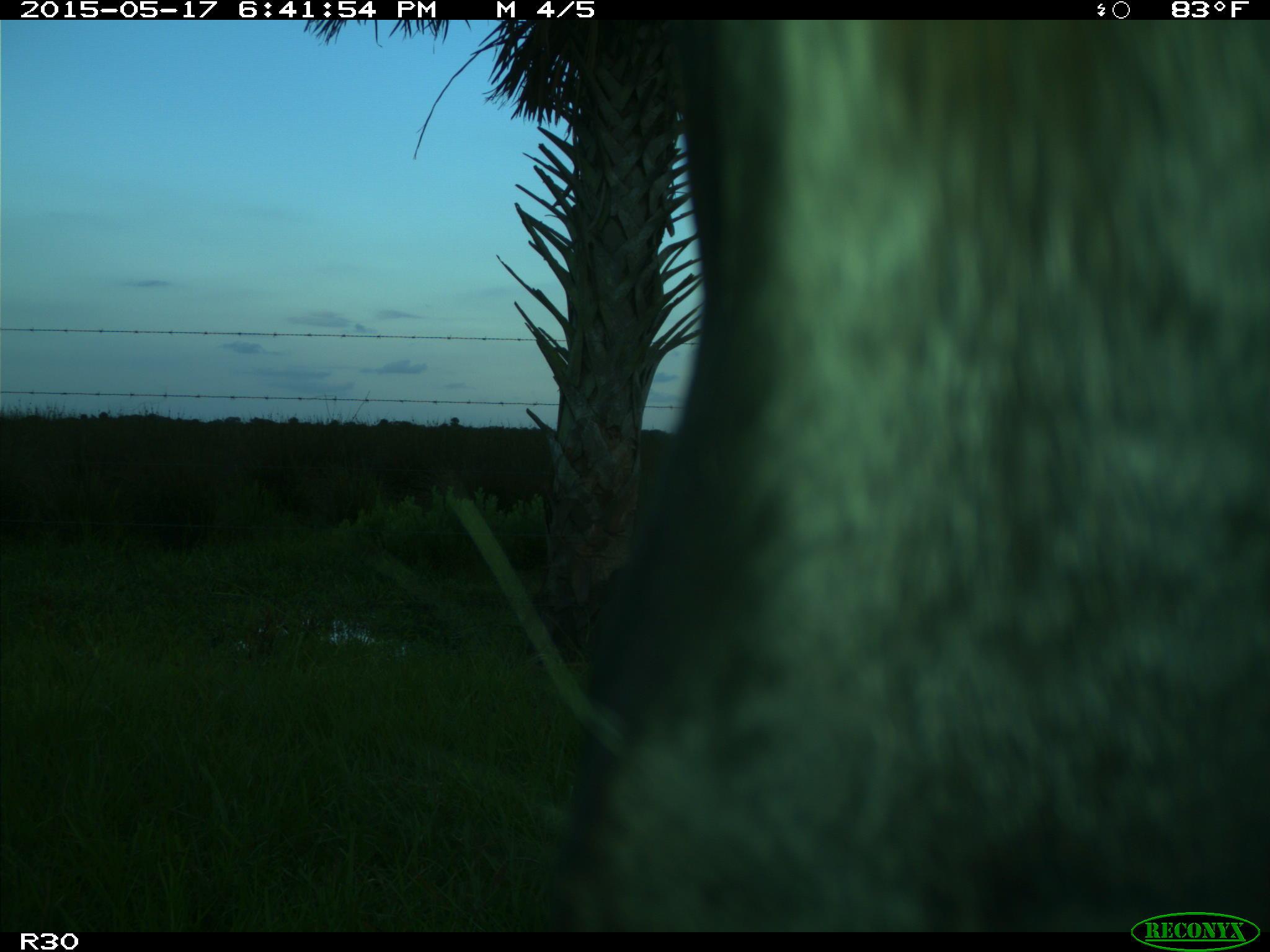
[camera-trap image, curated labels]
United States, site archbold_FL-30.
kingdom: Animalia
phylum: Chordata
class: Mammalia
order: Artiodactyla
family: Bovidae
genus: Bos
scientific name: Bos taurus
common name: domestic cow